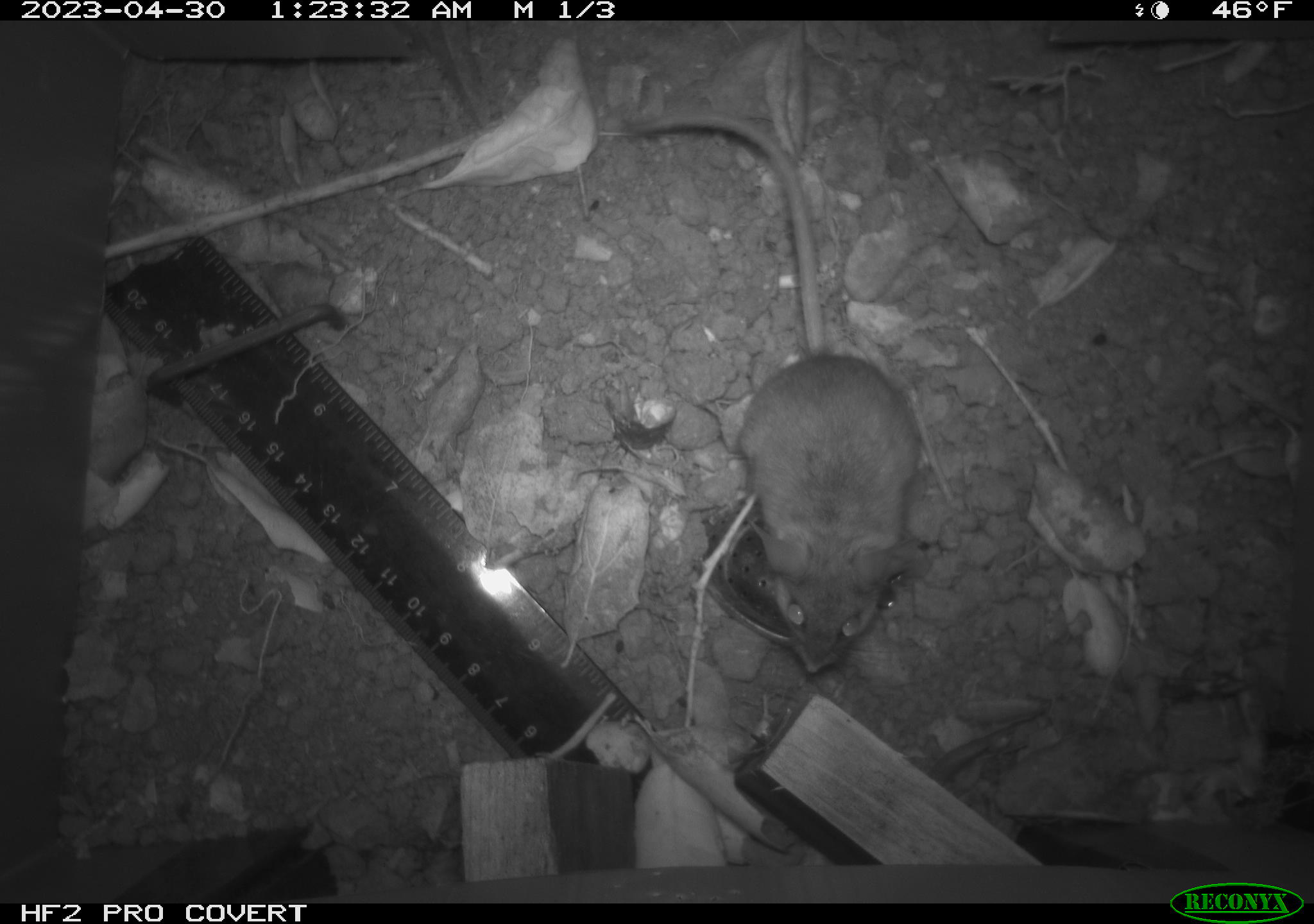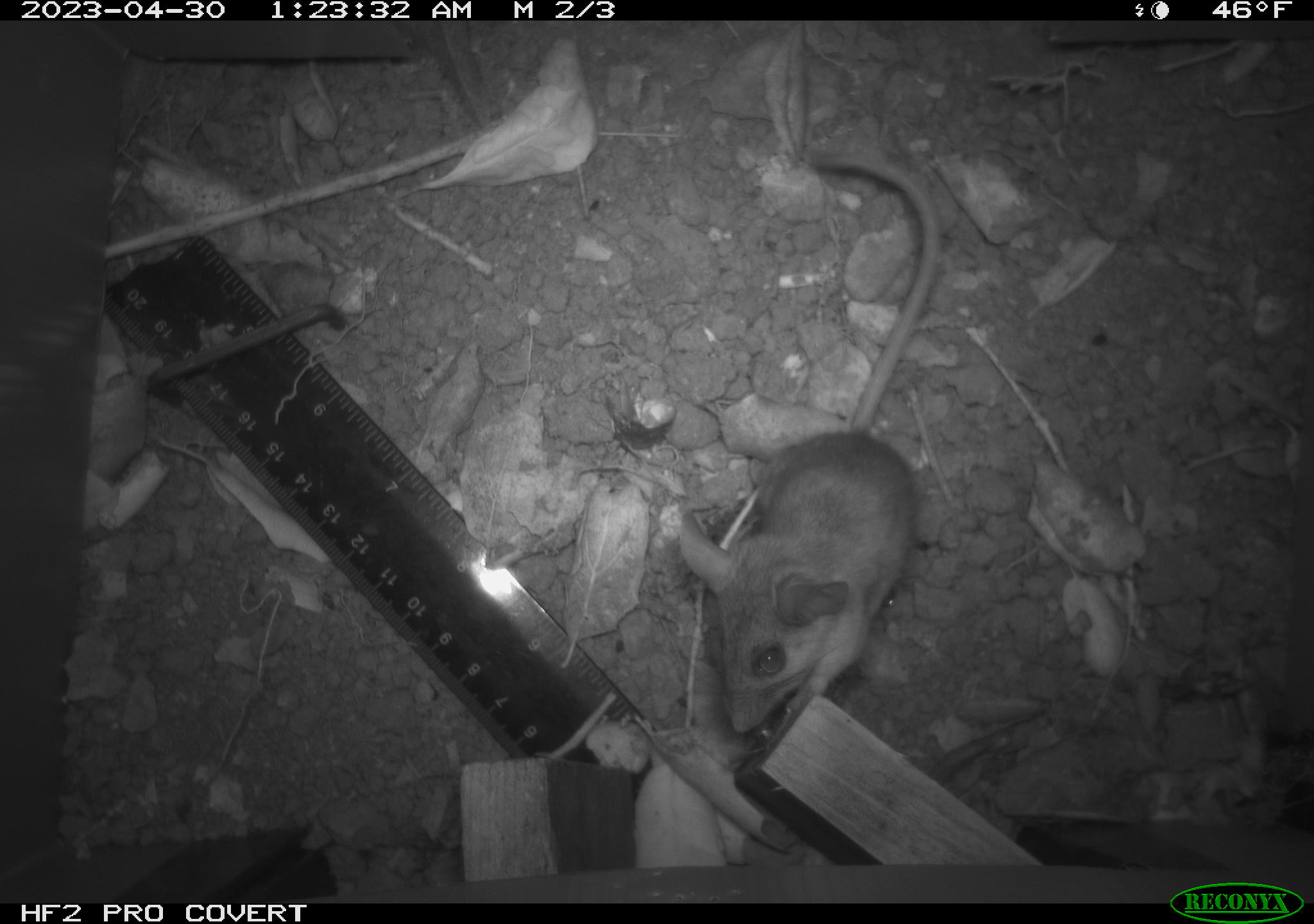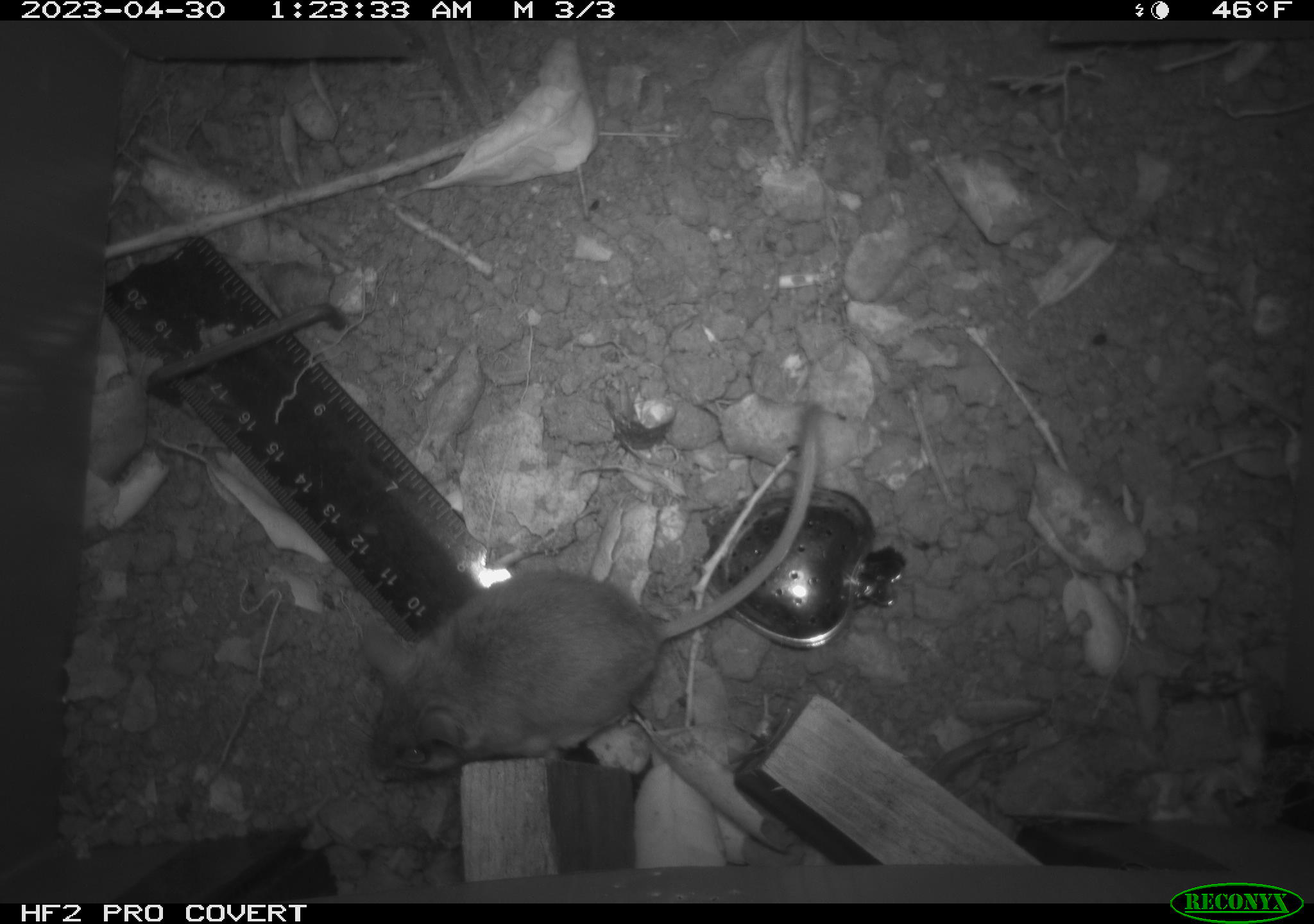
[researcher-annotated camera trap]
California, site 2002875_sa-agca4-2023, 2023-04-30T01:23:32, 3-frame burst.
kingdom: Animalia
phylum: Chordata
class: Mammalia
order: Rodentia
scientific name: Rodentia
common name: mouse species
Mouse species (Rodentia).